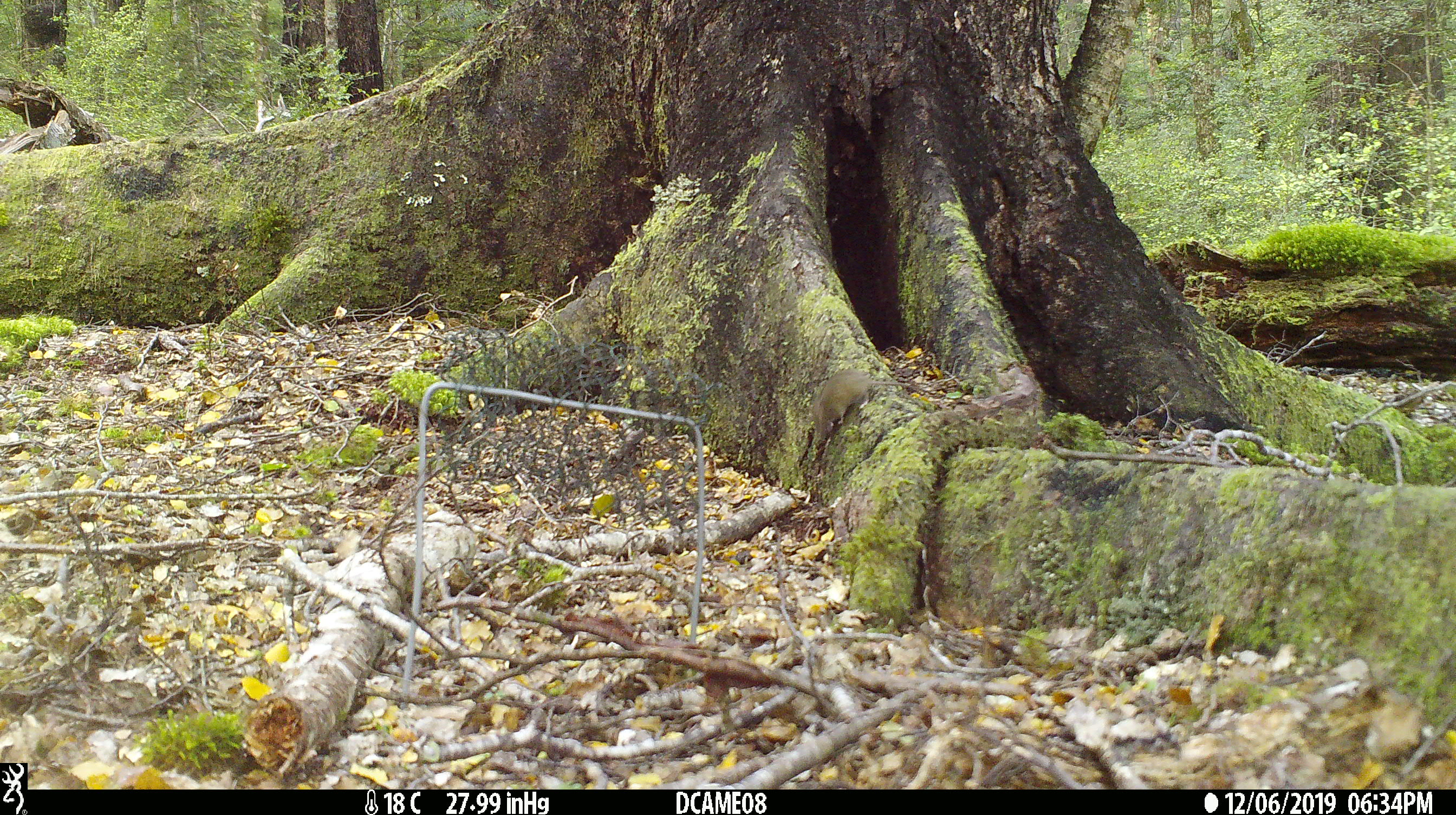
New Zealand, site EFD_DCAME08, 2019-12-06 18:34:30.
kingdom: Animalia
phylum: Chordata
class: Mammalia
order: Rodentia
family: Muridae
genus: Mus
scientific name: Mus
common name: mouse